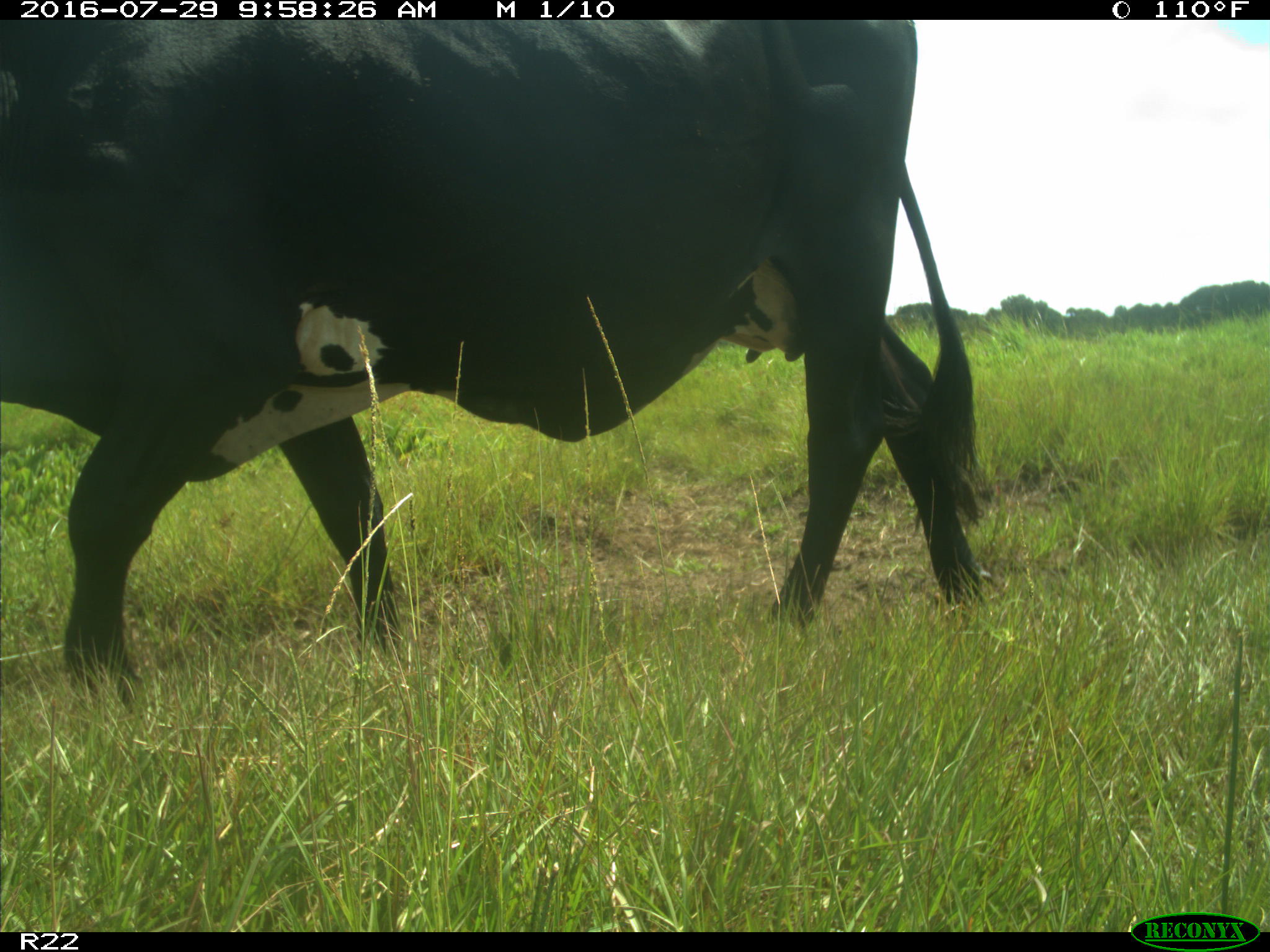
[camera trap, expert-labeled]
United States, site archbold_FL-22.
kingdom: Animalia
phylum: Chordata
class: Mammalia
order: Artiodactyla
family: Bovidae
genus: Bos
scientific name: Bos taurus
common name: domestic cow